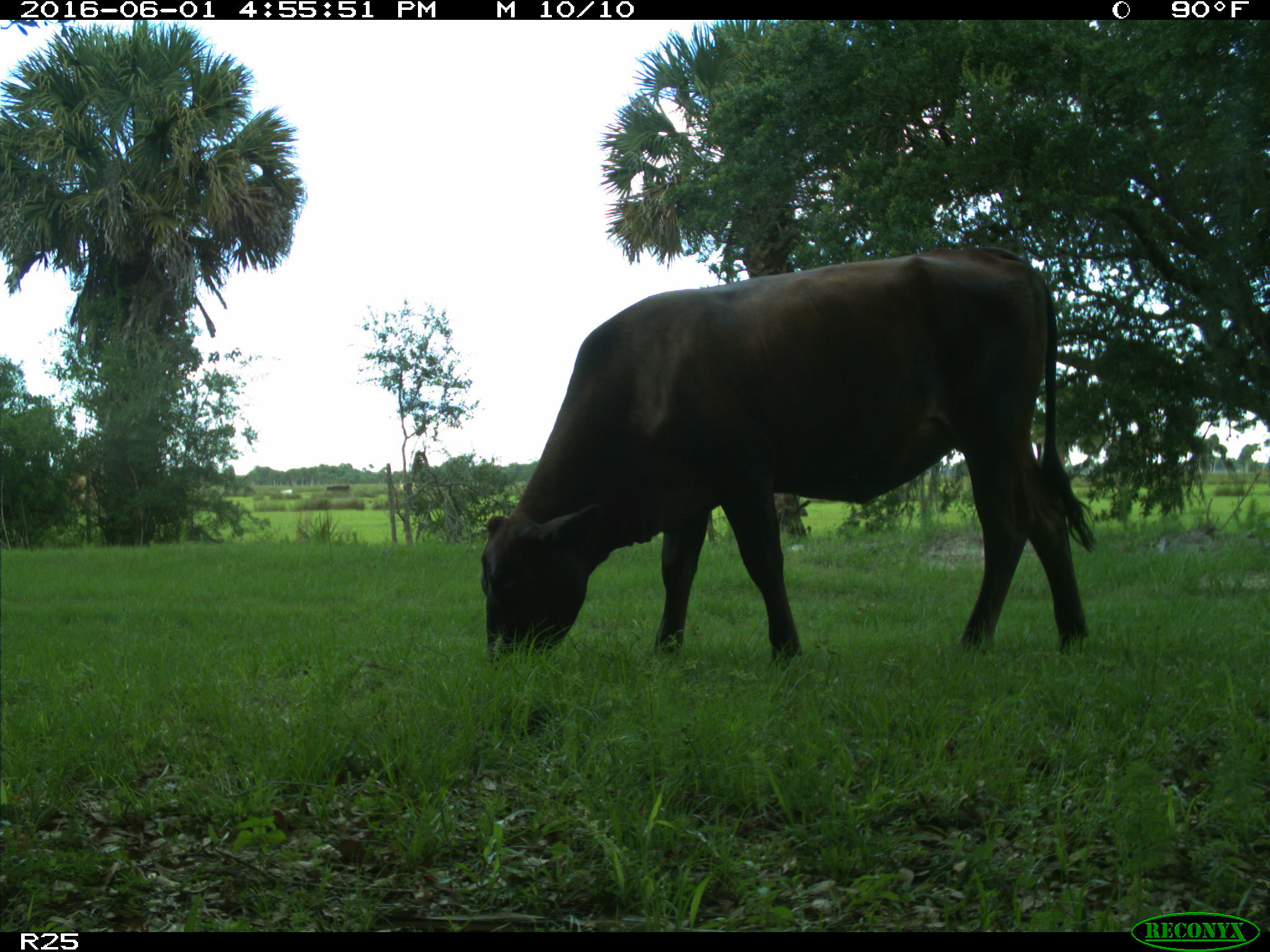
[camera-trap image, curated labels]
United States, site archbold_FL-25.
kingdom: Animalia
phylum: Chordata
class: Mammalia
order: Artiodactyla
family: Bovidae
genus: Bos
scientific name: Bos taurus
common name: domestic cow